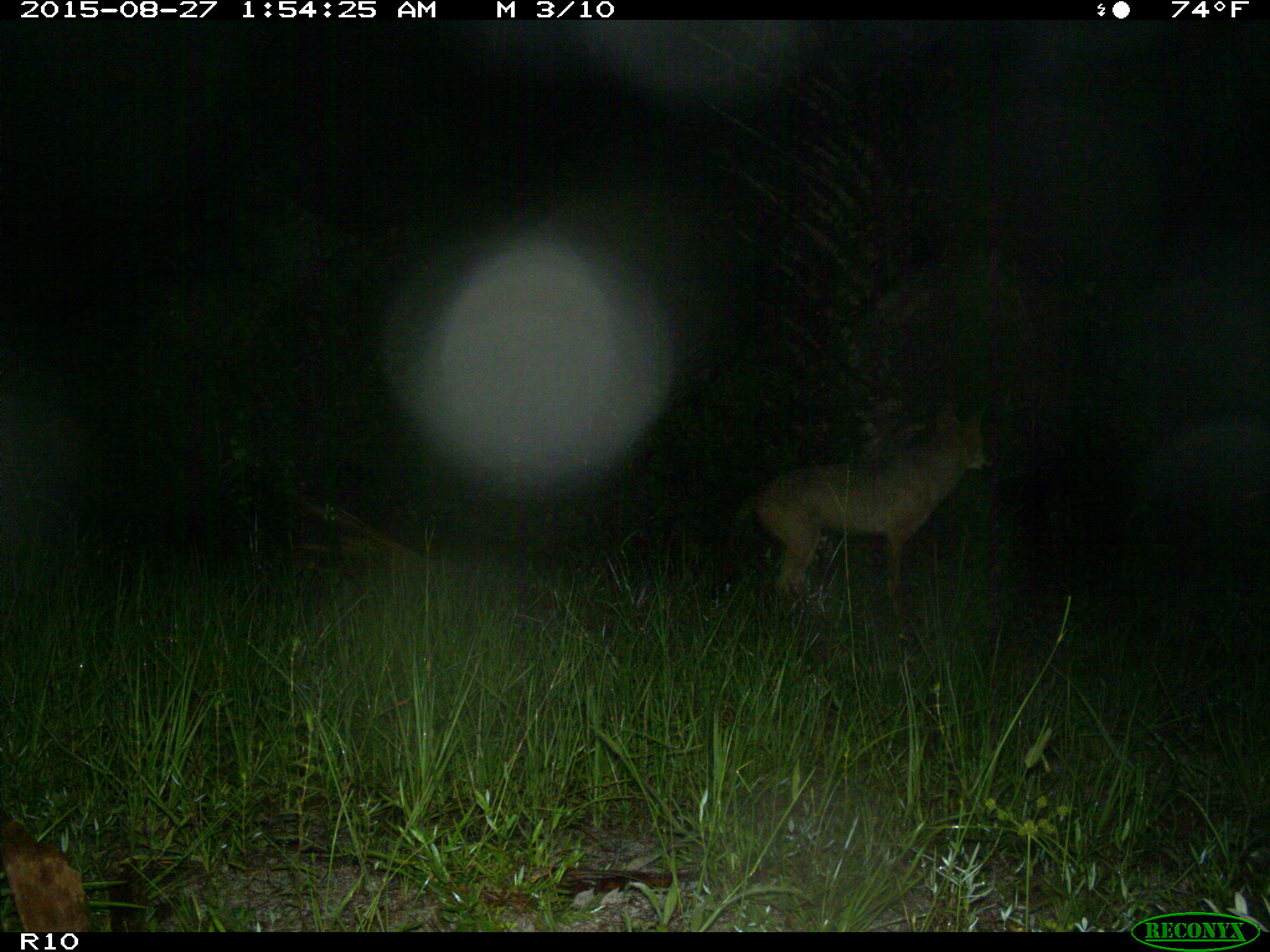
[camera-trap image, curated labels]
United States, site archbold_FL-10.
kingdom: Animalia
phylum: Chordata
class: Mammalia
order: Carnivora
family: Canidae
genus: Canis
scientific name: Canis latrans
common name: coyote